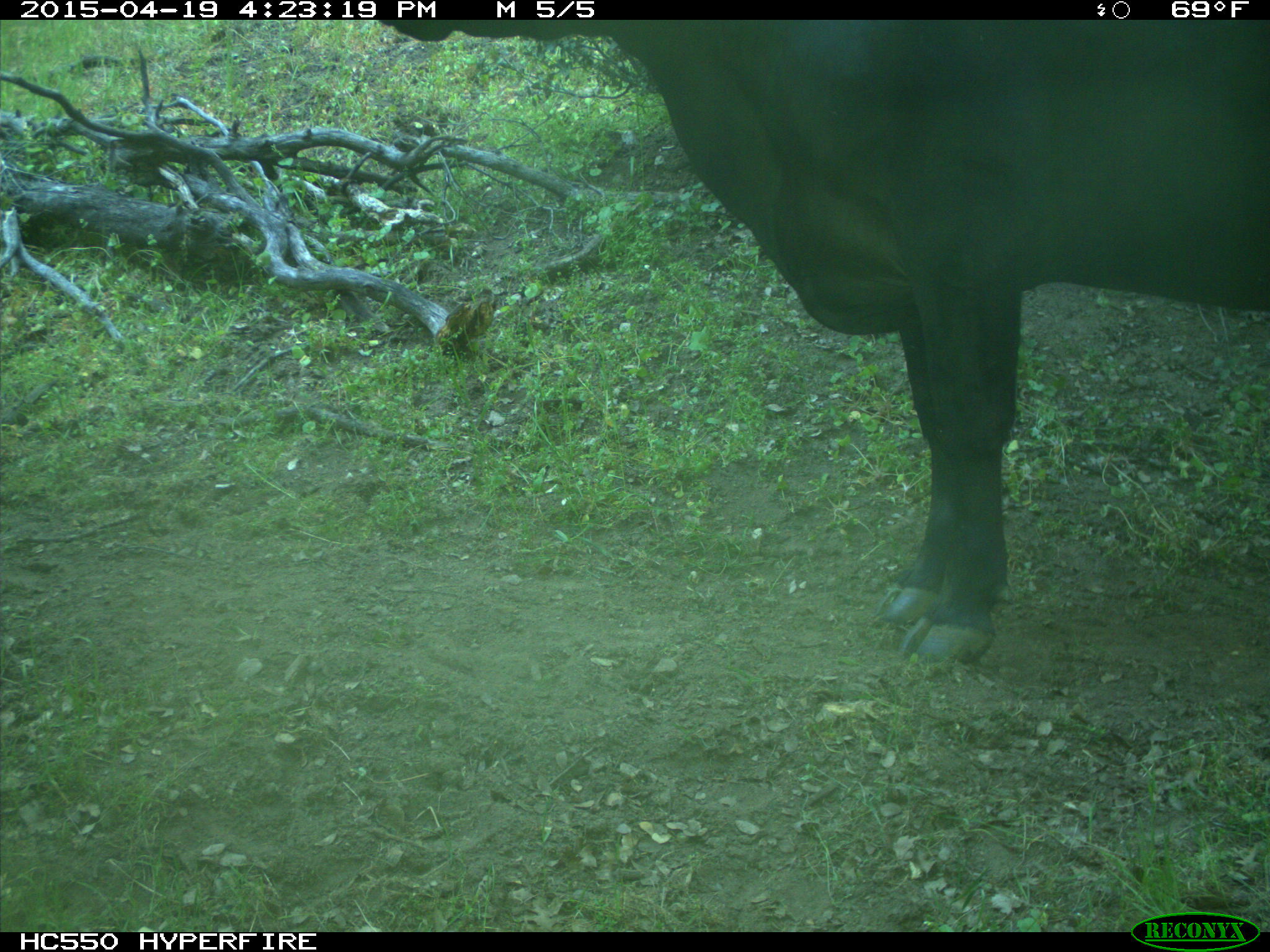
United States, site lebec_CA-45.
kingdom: Animalia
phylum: Chordata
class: Mammalia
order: Artiodactyla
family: Bovidae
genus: Bos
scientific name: Bos taurus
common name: domestic cow